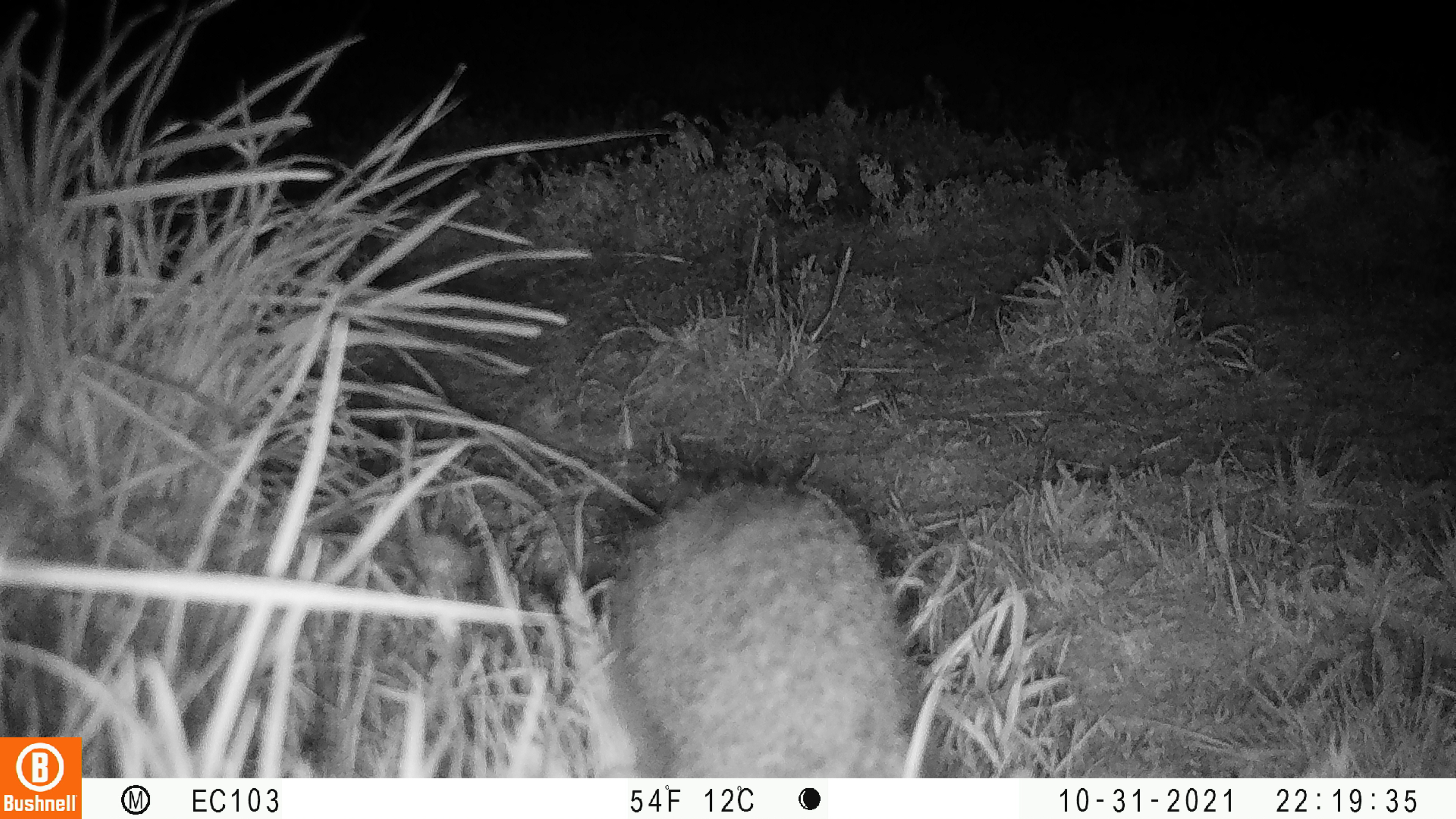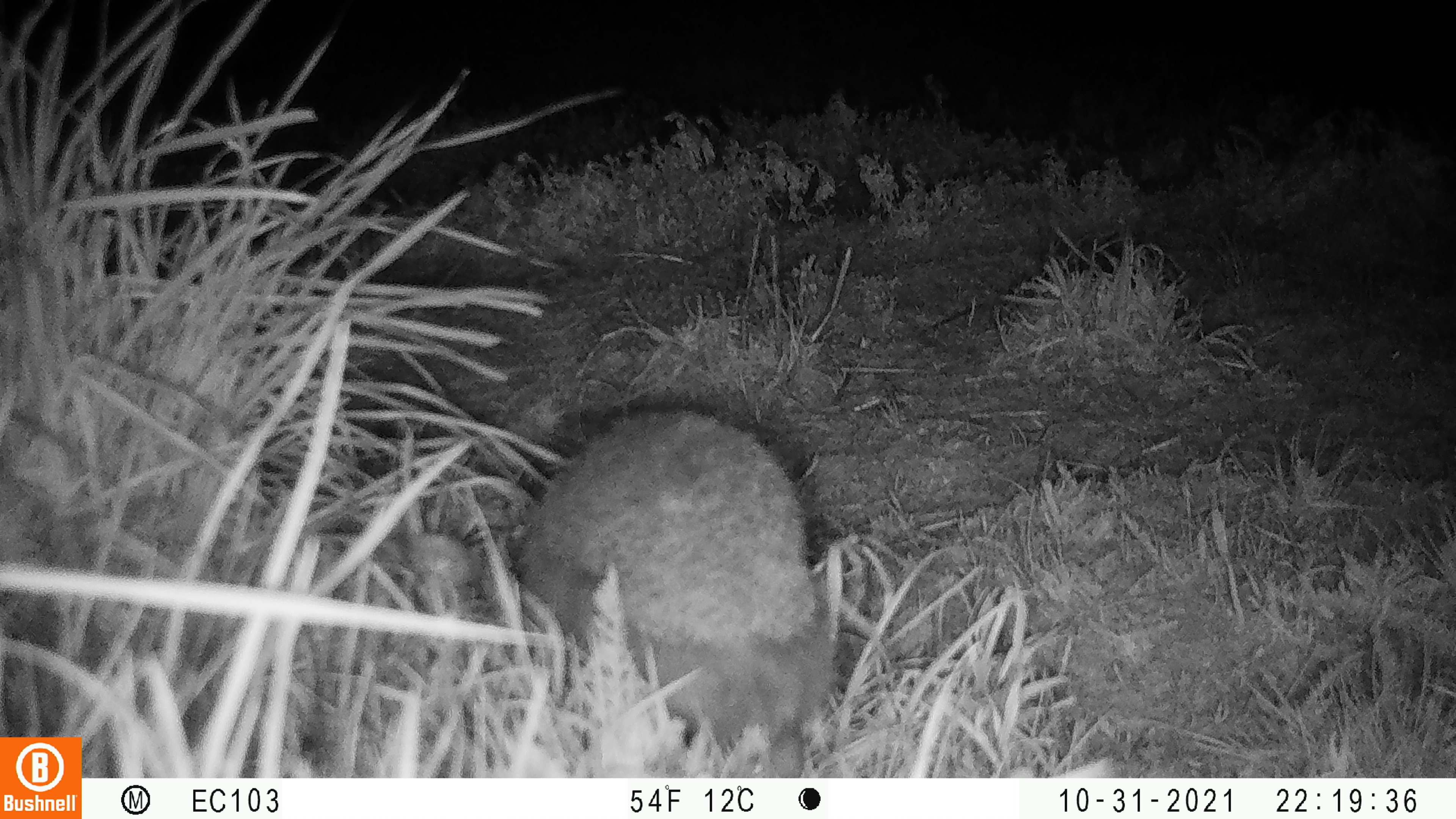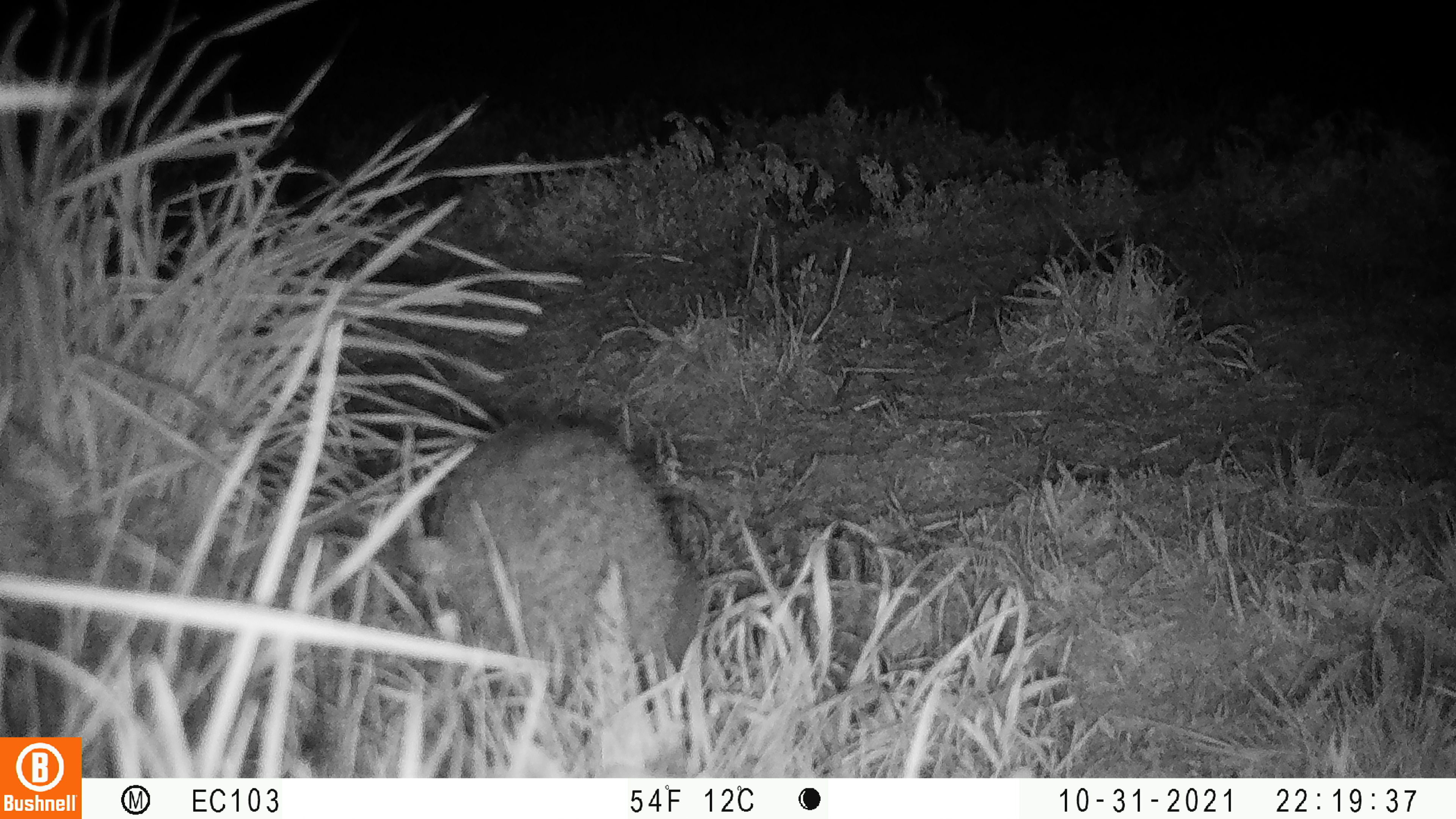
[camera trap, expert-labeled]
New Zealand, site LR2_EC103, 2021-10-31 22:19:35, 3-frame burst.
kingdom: Animalia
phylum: Chordata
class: Mammalia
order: Eulipotyphla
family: Erinaceidae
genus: Erinaceus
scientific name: Erinaceus europaeus europaeus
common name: european hedgehog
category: hedgehog